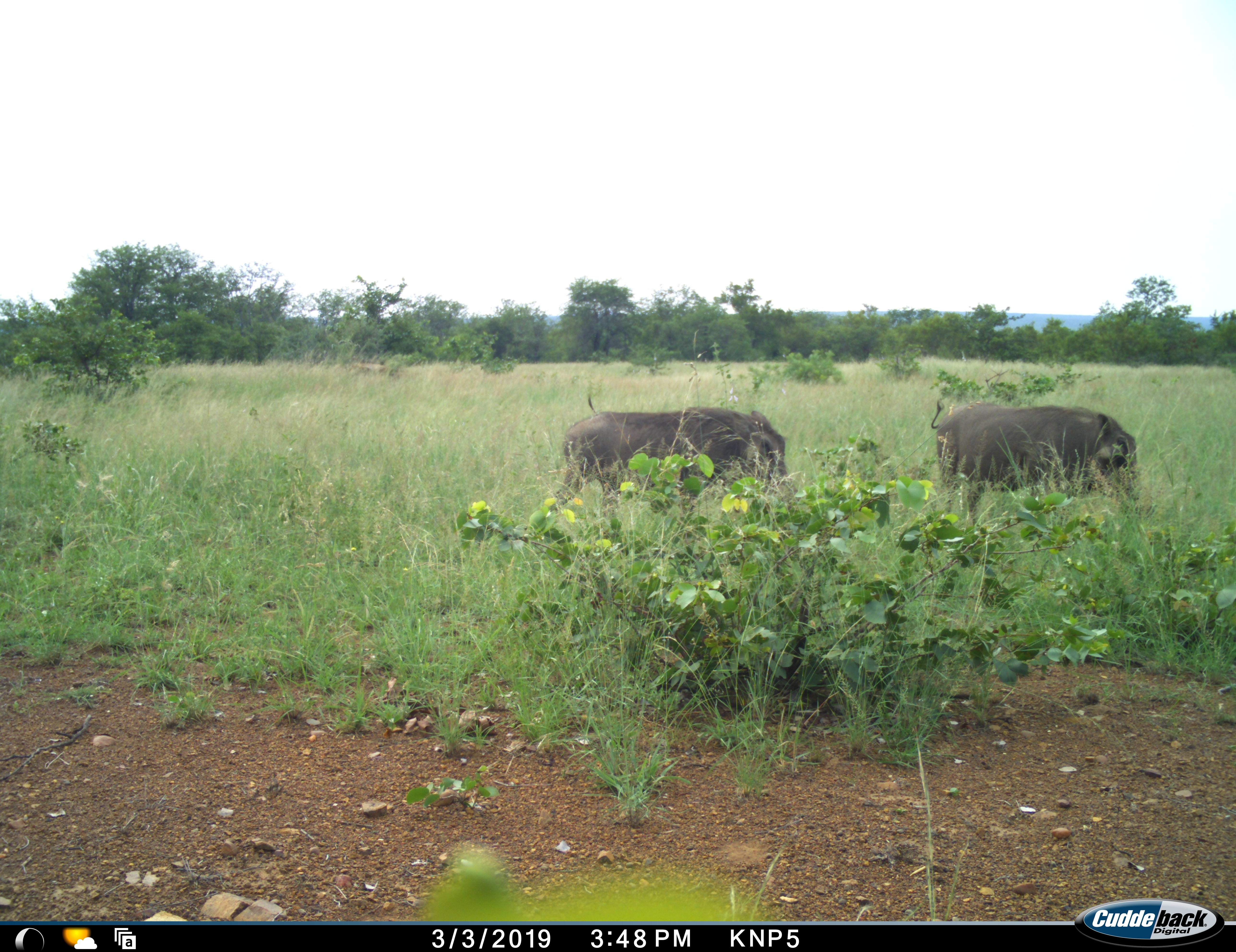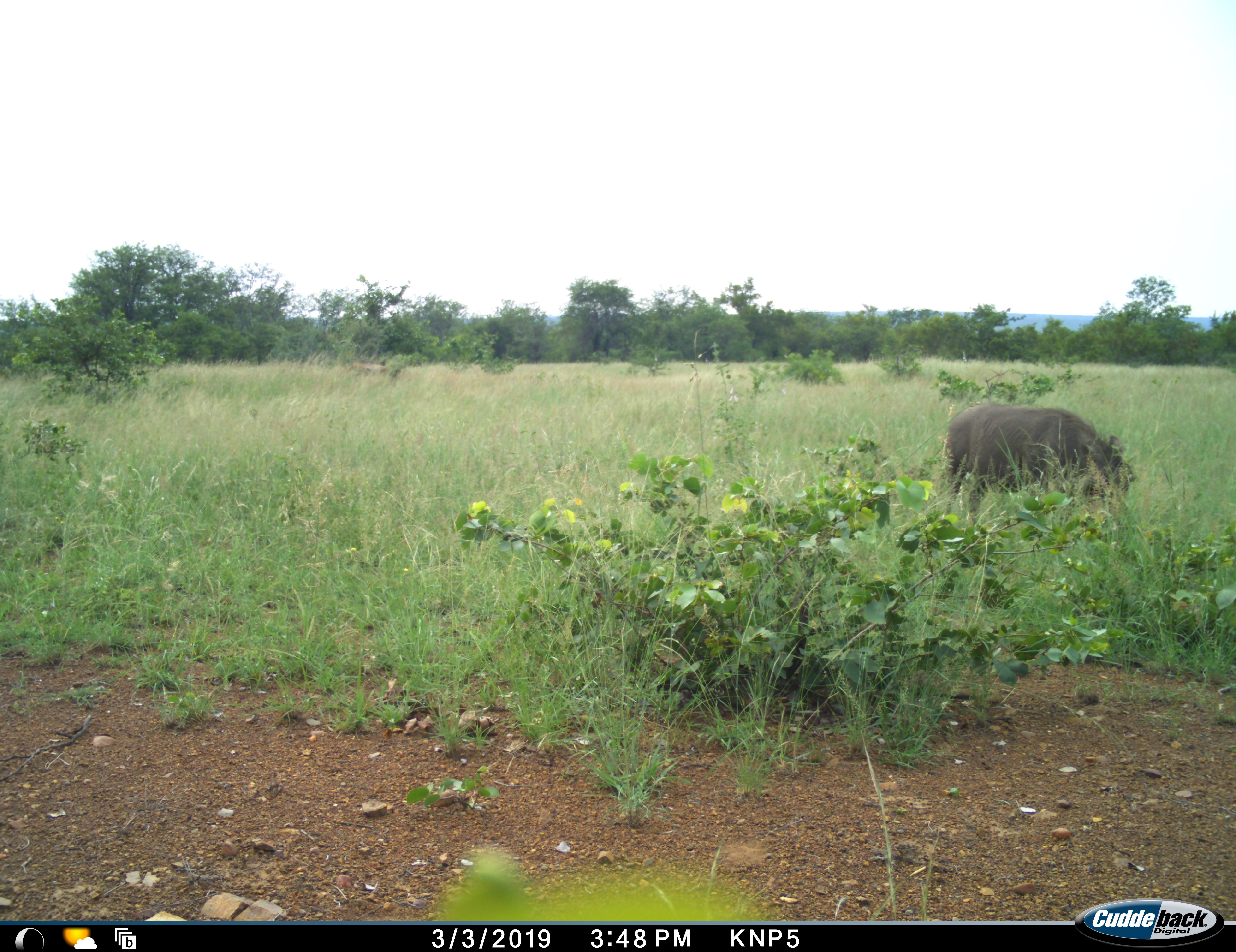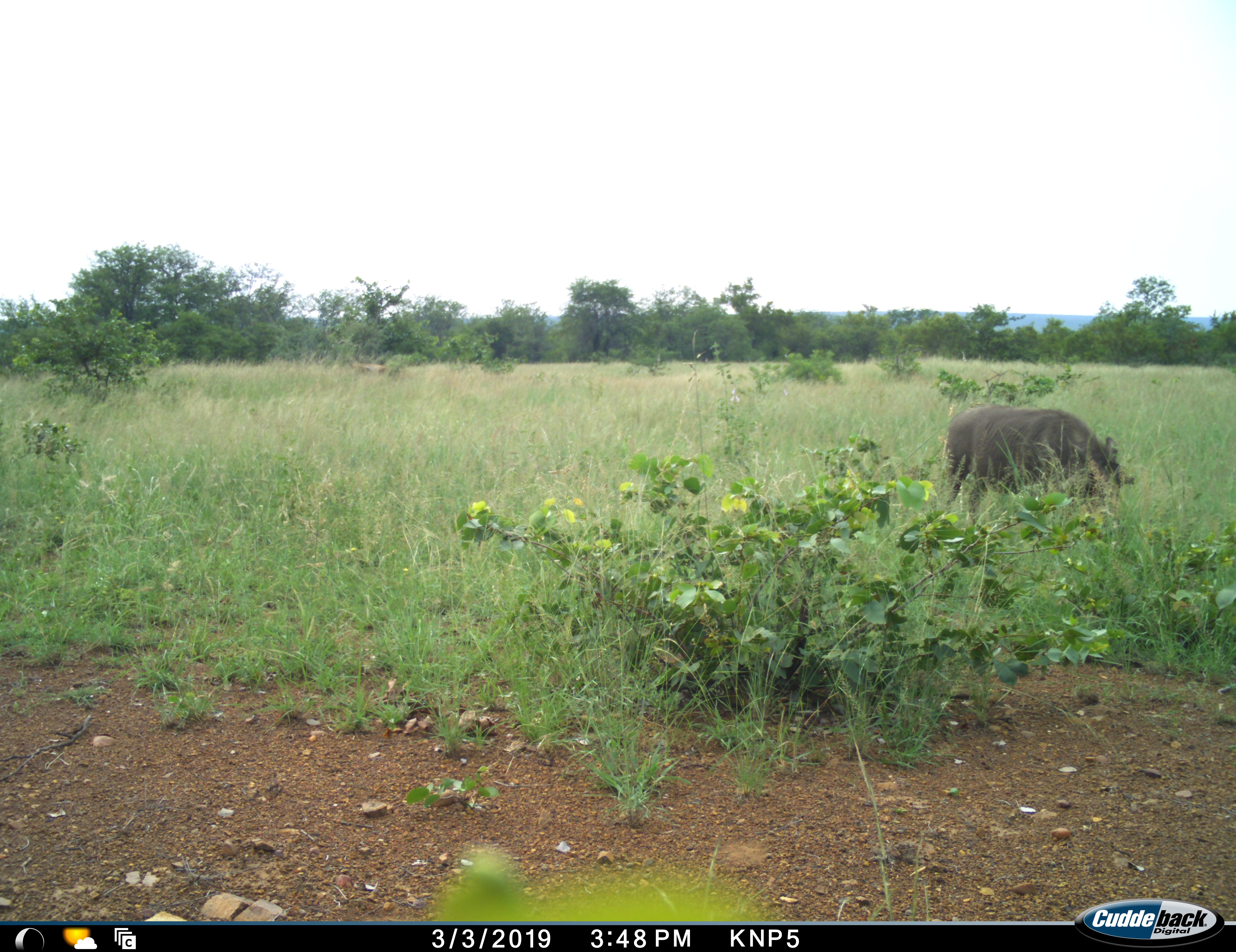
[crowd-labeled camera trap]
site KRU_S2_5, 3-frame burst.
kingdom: Animalia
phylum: Chordata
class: Mammalia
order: Artiodactyla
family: Suidae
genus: Phacochoerus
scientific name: Phacochoerus africanus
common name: warthog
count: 2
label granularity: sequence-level